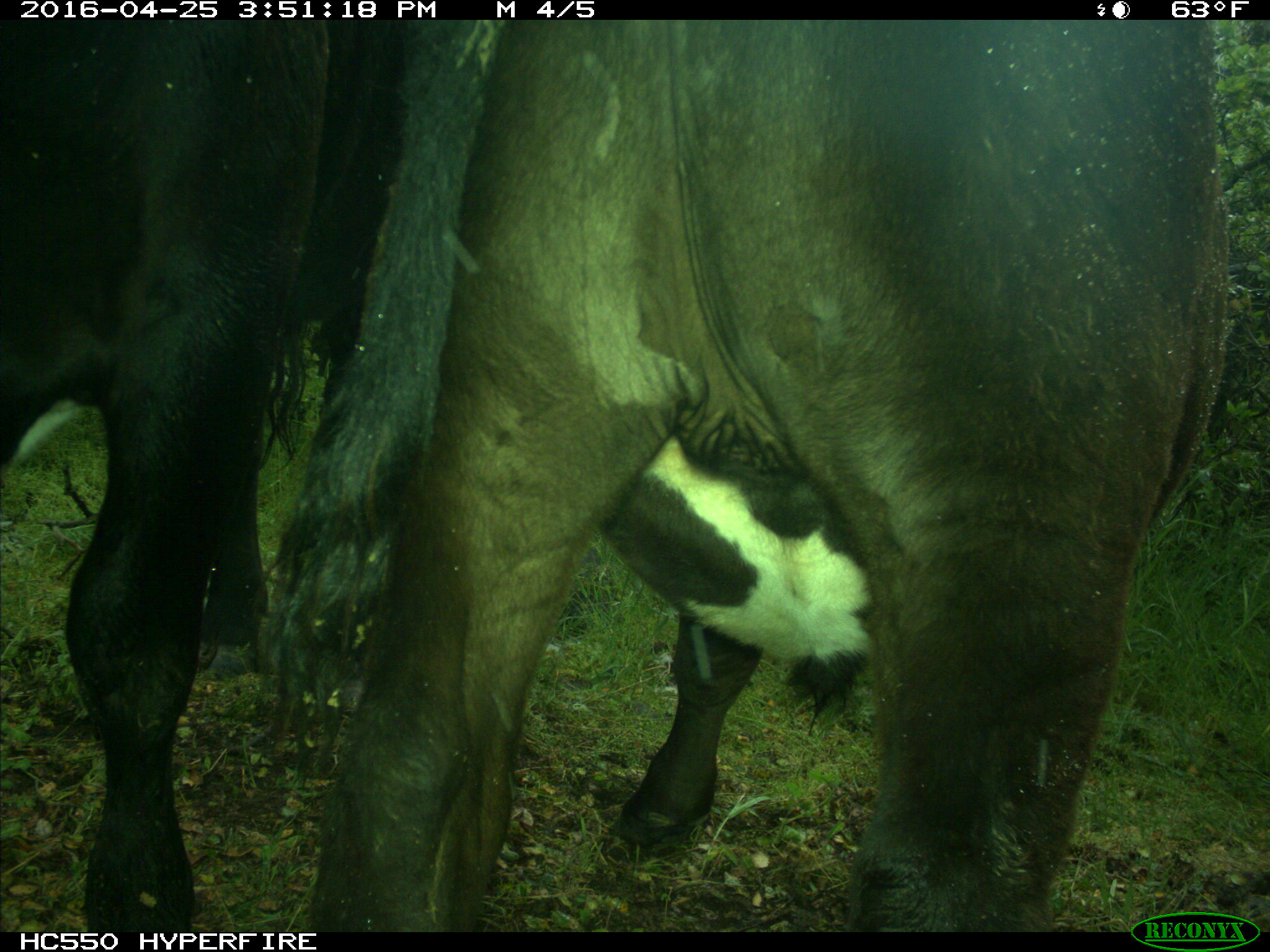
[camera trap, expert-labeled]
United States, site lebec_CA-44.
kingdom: Animalia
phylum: Chordata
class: Mammalia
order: Artiodactyla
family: Bovidae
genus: Bos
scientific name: Bos taurus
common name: domestic cow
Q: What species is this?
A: Bos taurus (domestic cow).